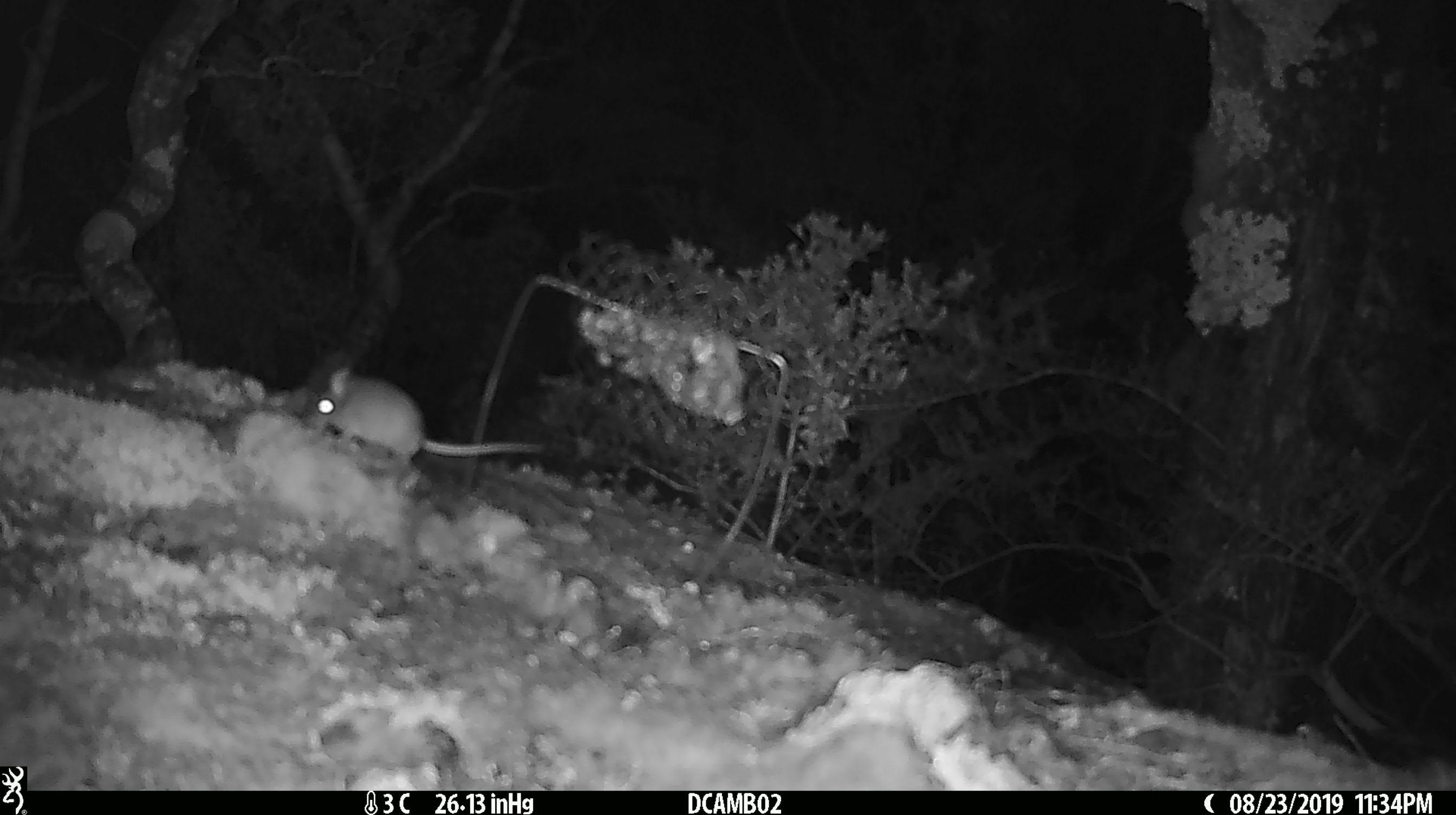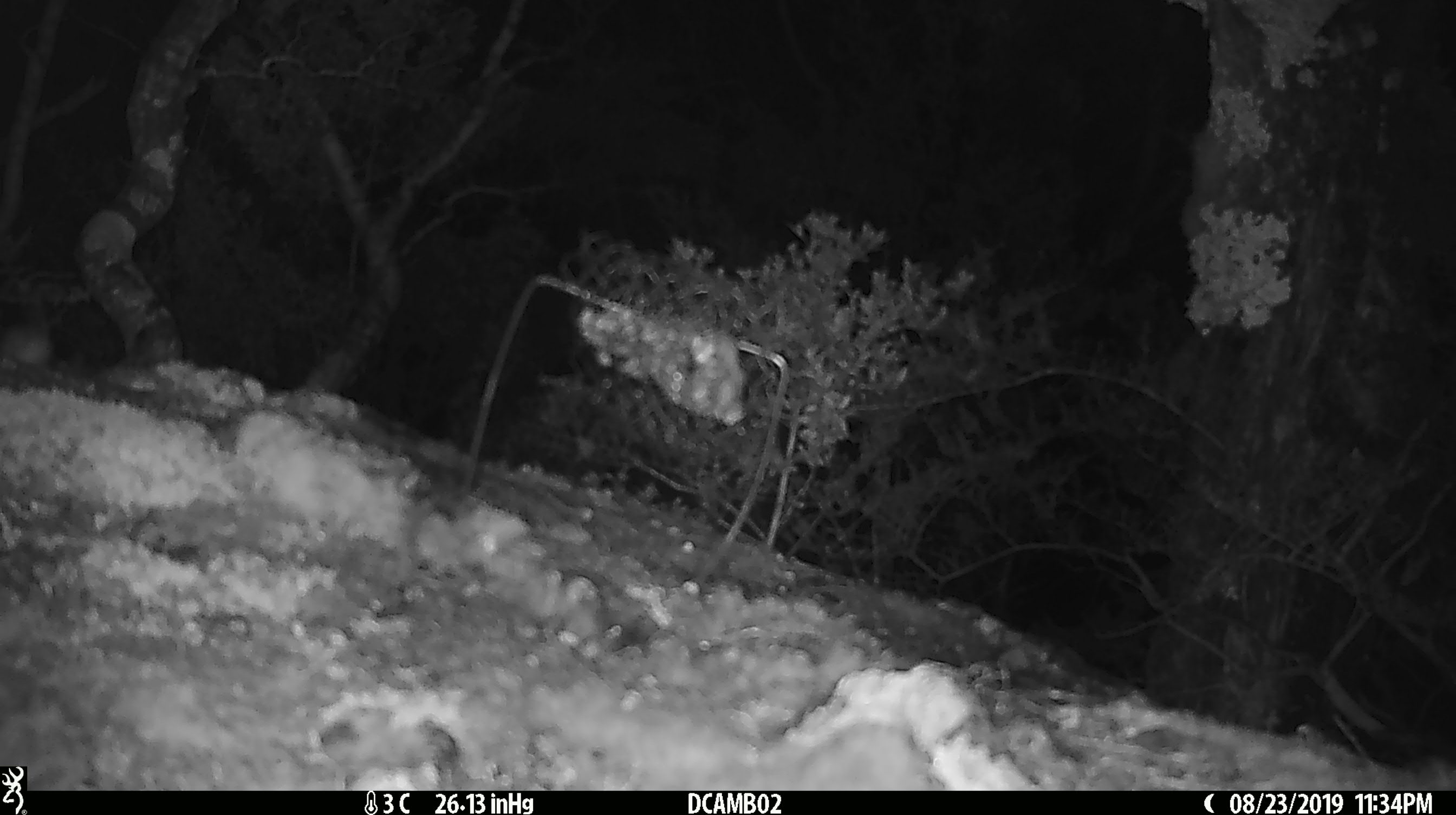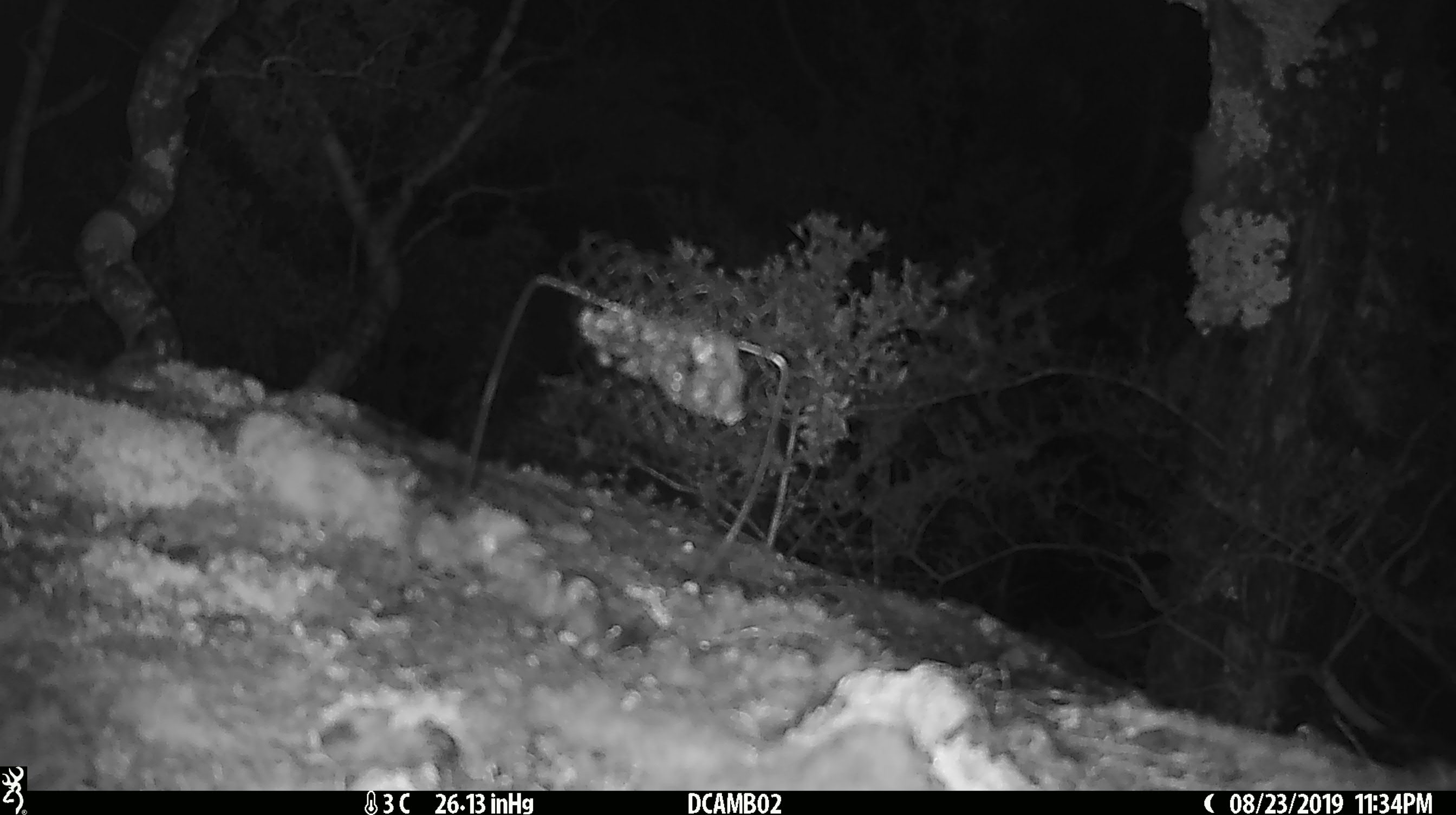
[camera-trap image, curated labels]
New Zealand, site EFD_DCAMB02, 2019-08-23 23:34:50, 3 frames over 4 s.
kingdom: Animalia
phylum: Chordata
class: Mammalia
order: Rodentia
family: Muridae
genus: Mus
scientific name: Mus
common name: mouse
Mouse (Mus).